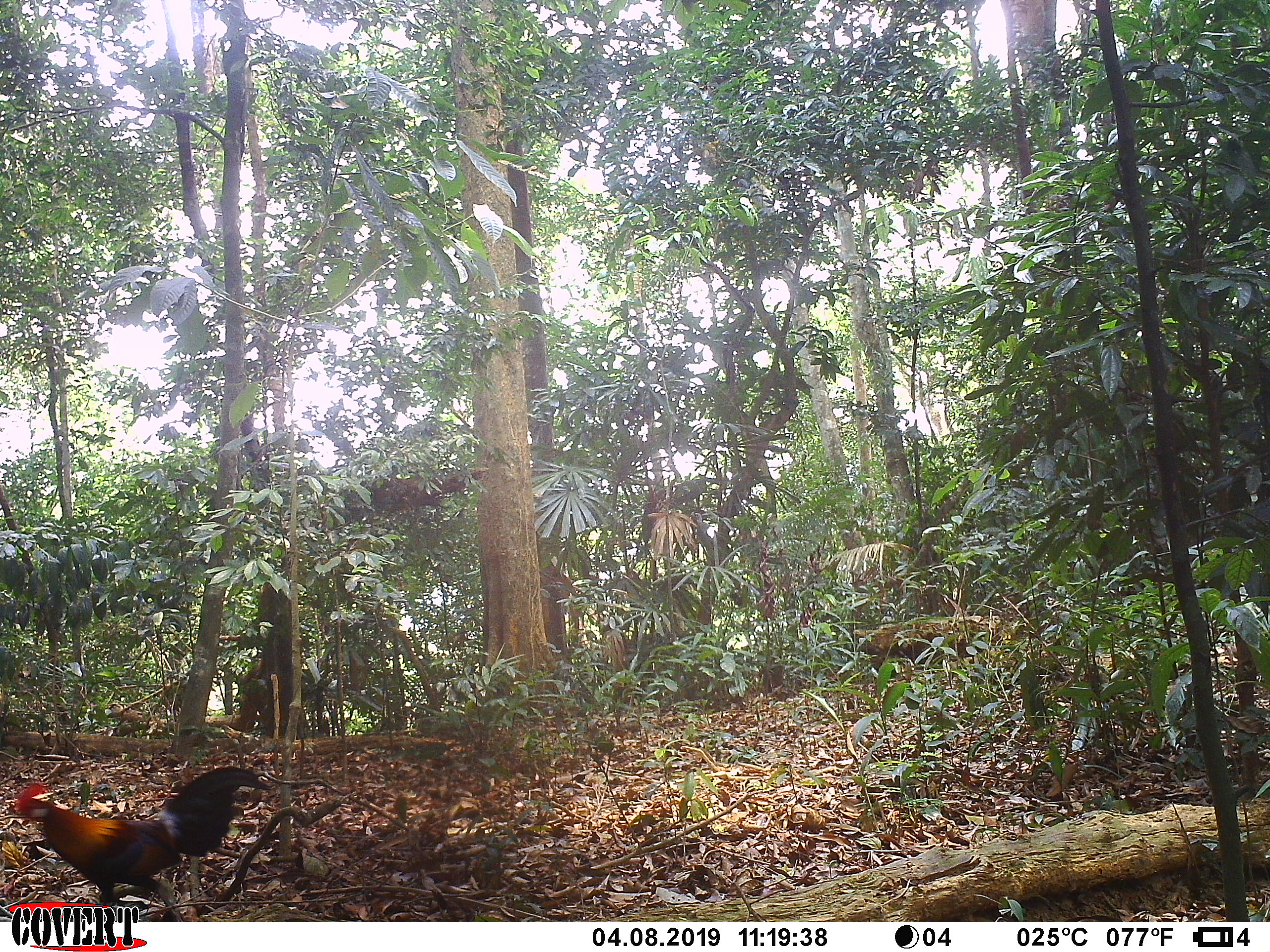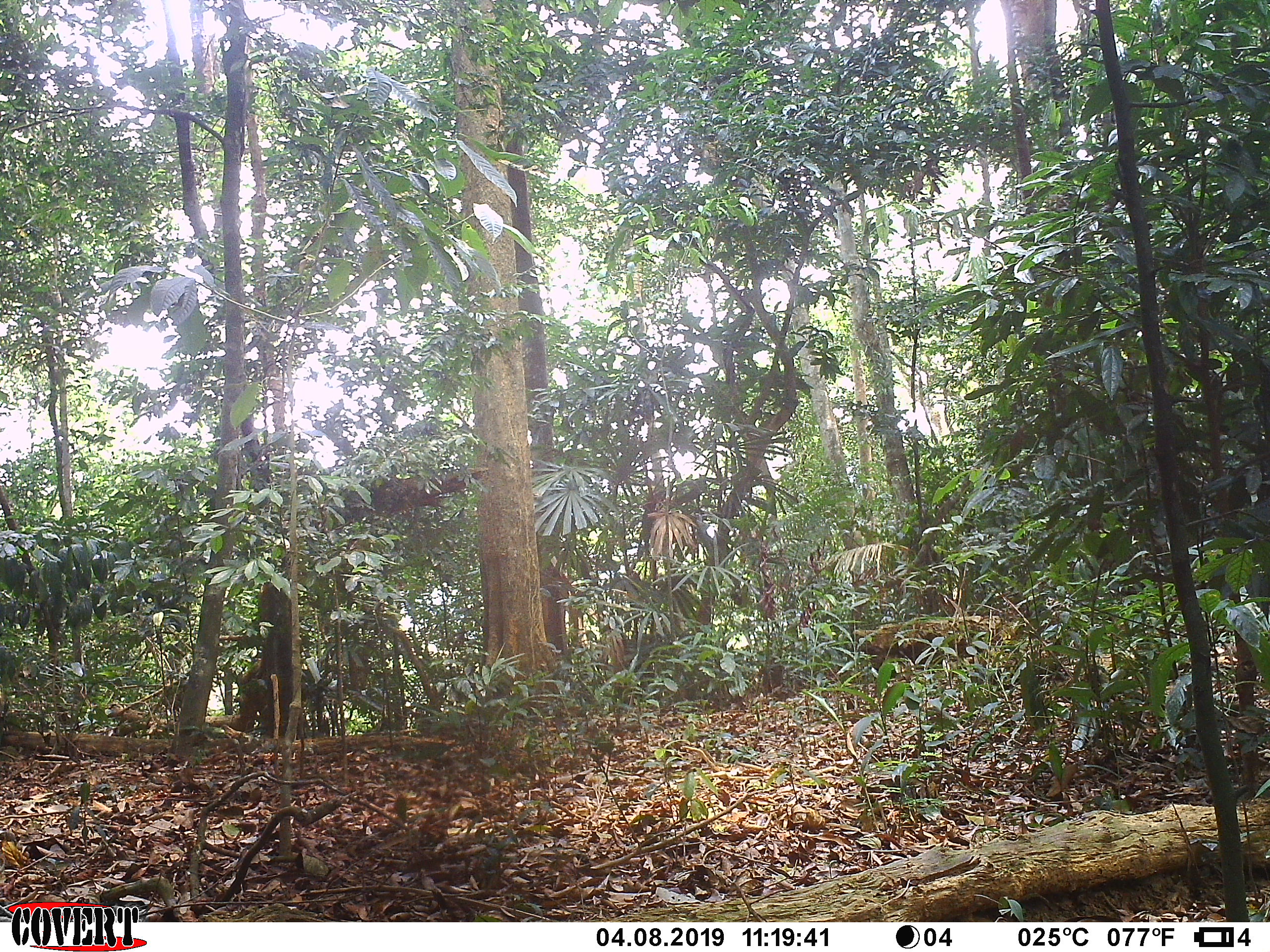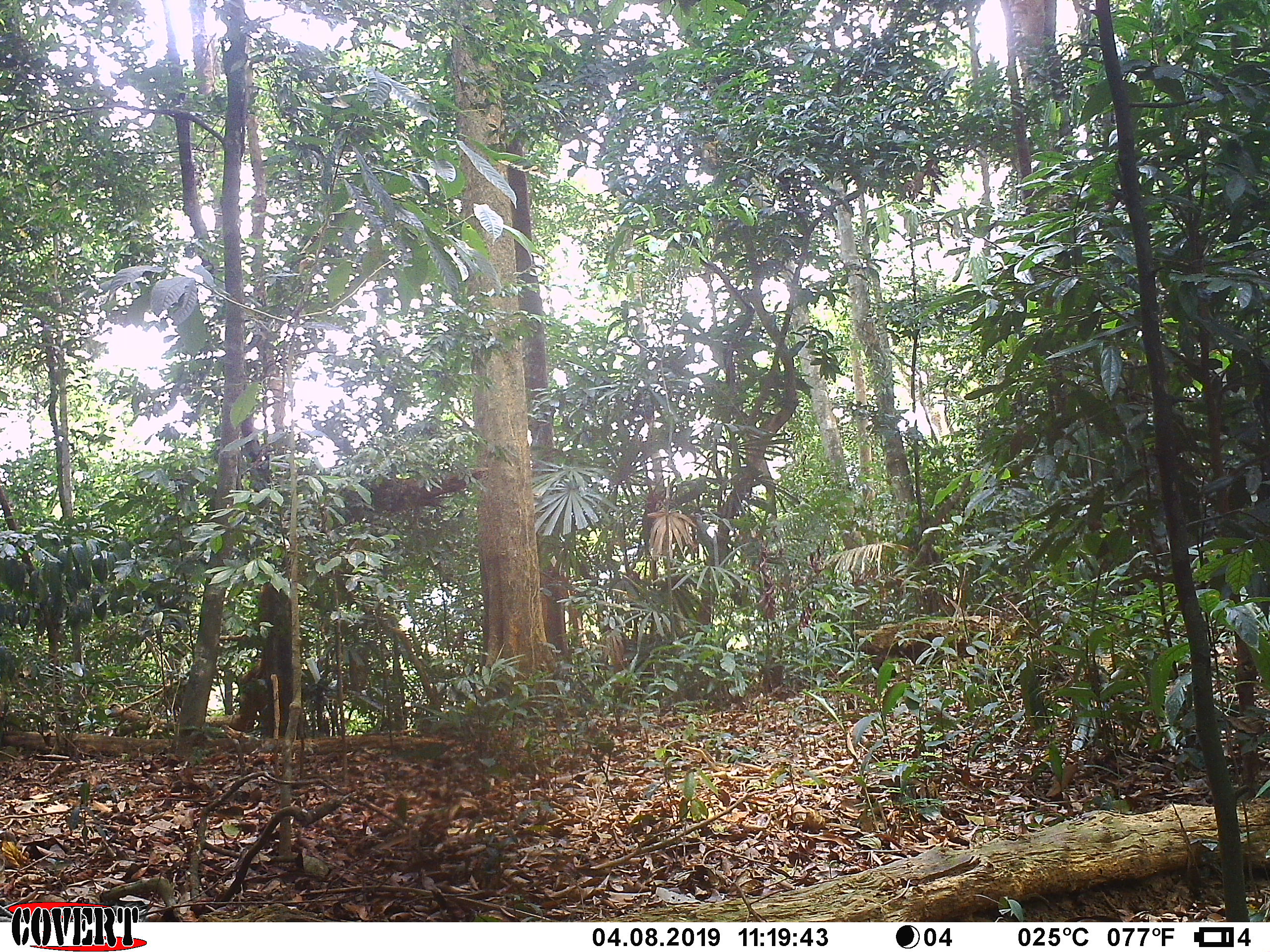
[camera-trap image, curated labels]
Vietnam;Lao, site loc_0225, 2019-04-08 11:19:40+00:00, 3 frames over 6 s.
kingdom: Animalia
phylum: Chordata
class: Aves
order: Galliformes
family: Phasianidae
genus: Gallus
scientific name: Gallus gallus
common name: red junglefowl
Red junglefowl (Gallus gallus). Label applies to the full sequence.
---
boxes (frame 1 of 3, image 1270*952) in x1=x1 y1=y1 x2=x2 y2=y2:
red junglefowl: x1=5 y1=765 x2=272 y2=922